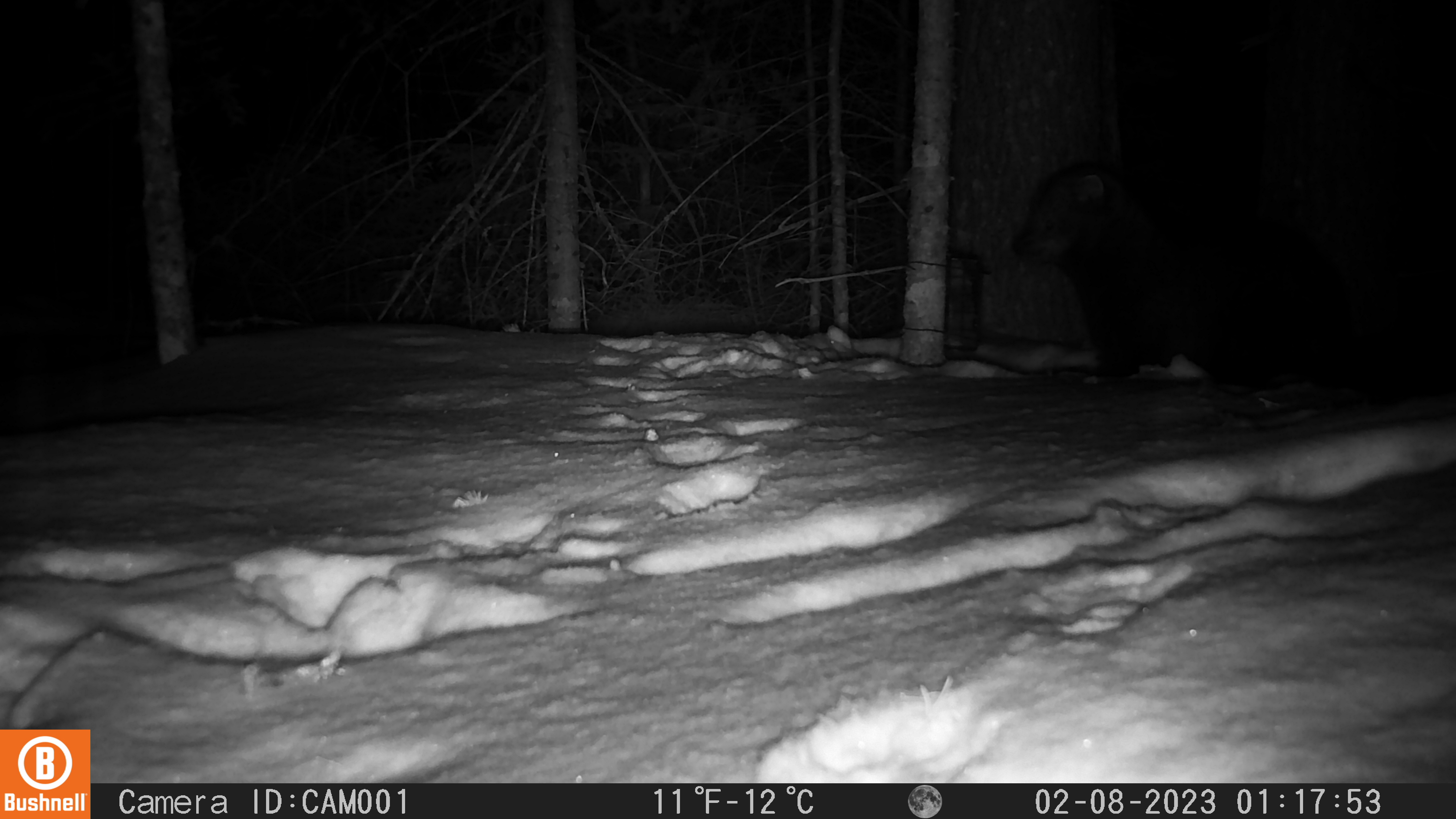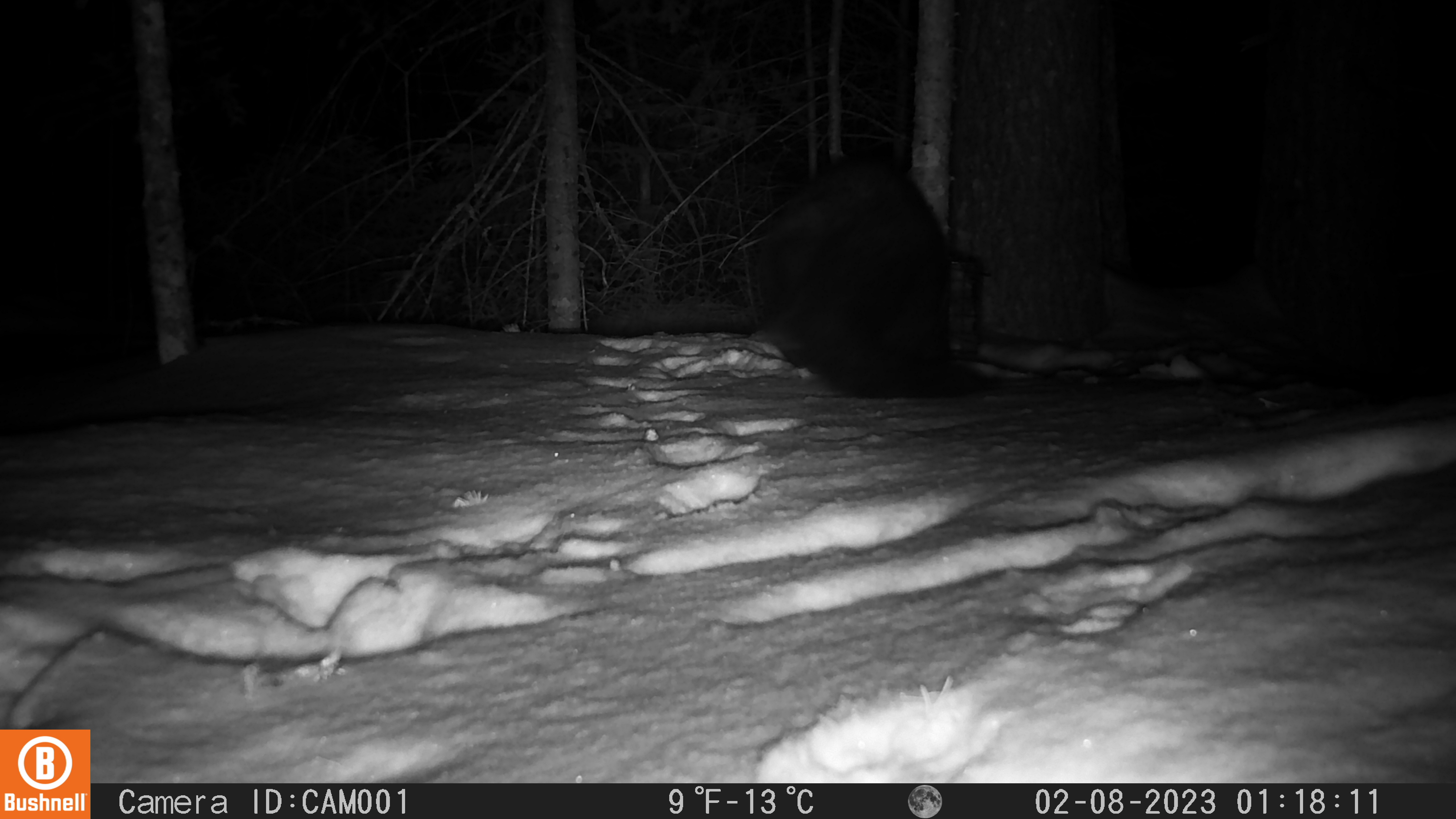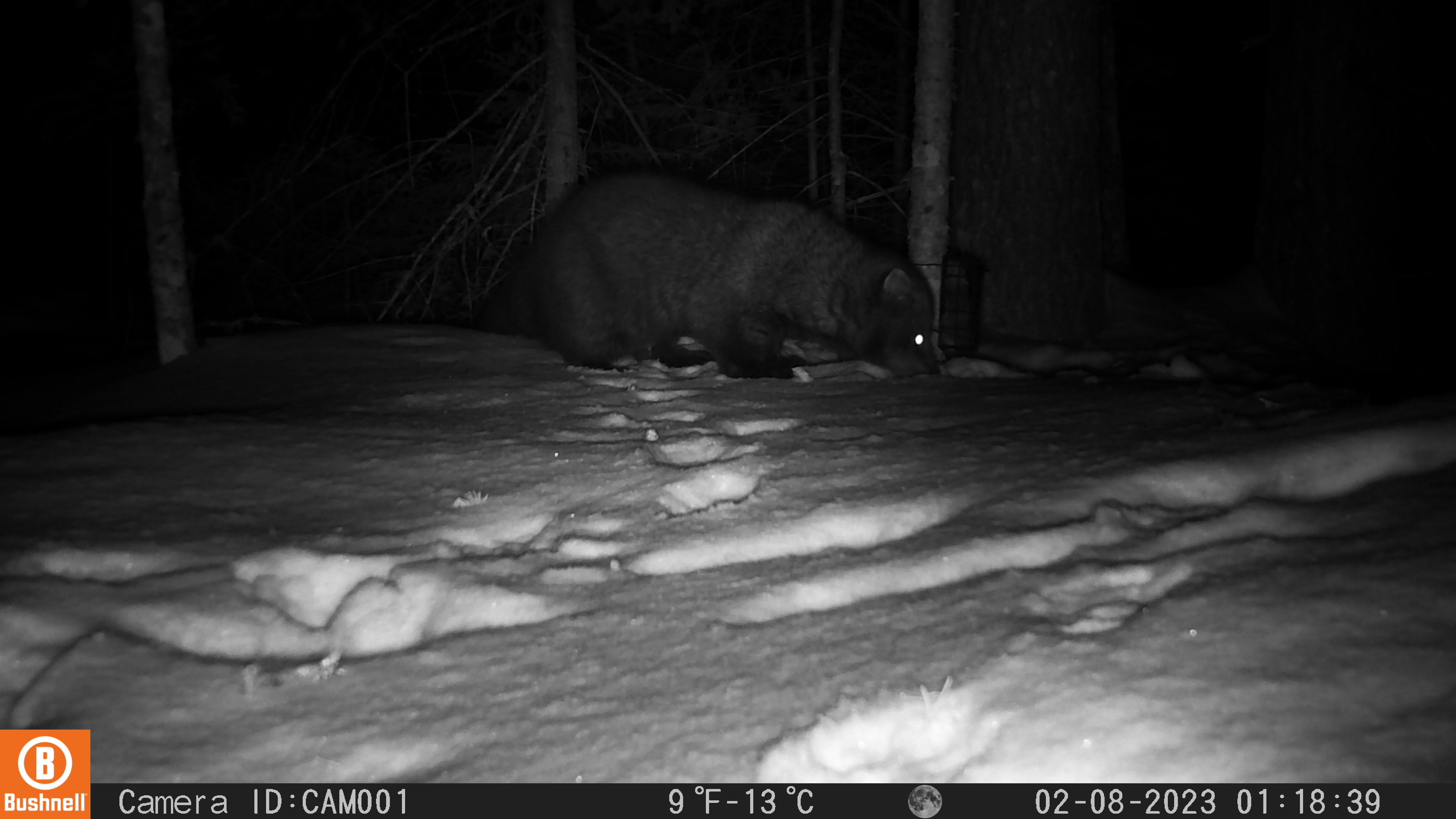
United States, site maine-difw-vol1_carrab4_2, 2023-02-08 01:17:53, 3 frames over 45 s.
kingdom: Animalia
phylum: Chordata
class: Mammalia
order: Carnivora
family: Mustelidae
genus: Pekania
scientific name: Pekania pennanti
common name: fisher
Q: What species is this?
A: Fisher (Pekania pennanti).